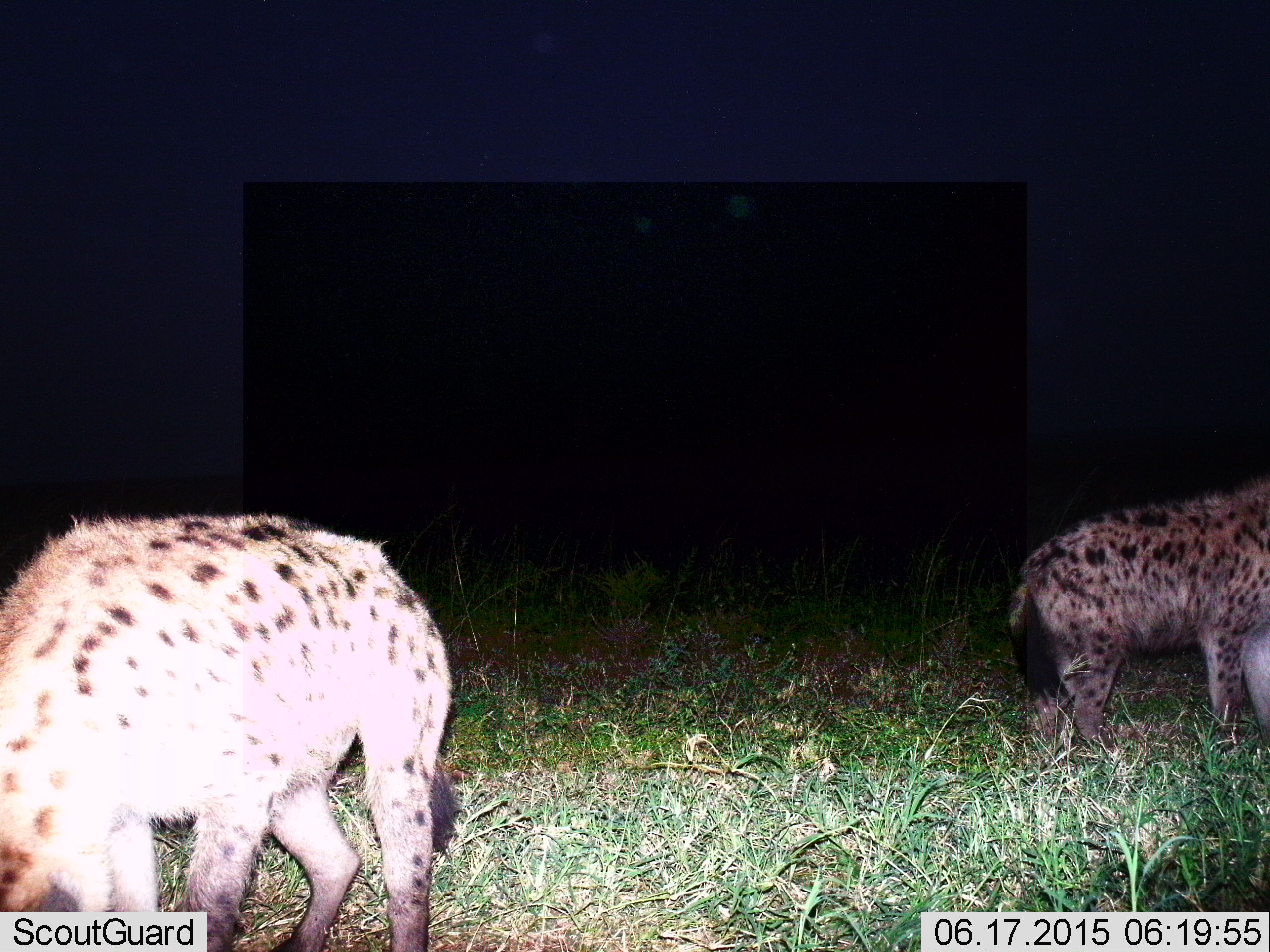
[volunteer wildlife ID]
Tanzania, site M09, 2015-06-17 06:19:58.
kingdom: Animalia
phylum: Chordata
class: Mammalia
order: Carnivora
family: Hyaenidae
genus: Crocuta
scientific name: Crocuta crocuta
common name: spotted hyena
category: hyenaspotted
Hyenaspotted (spotted hyena) (Crocuta crocuta), count 2. Behavior (volunteer vote fractions): standing 80%, resting 0%, moving 30%, interacting 0%. Young present (vote fraction): 0%. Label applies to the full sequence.